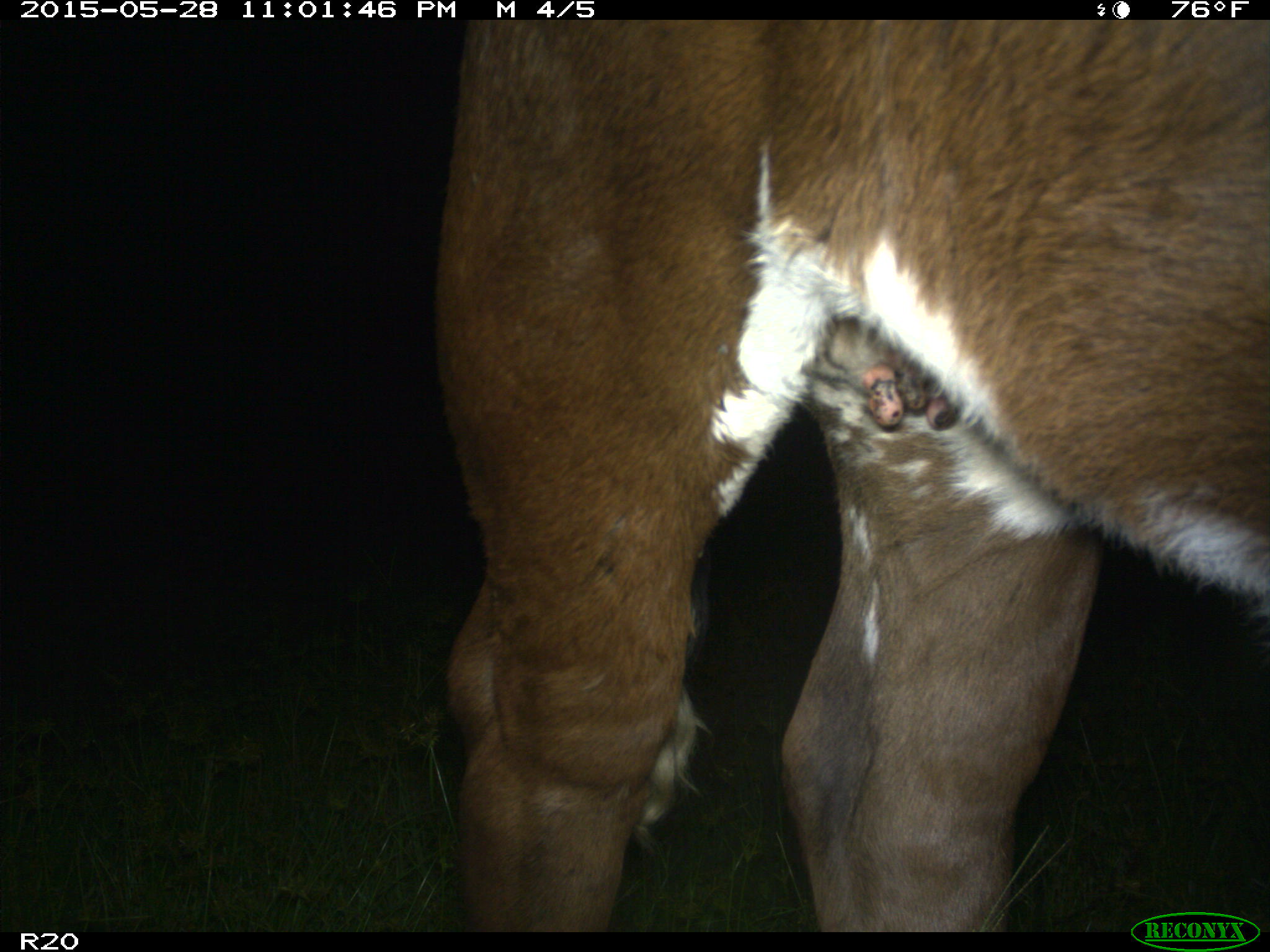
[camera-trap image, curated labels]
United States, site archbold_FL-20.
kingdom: Animalia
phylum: Chordata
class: Mammalia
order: Artiodactyla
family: Bovidae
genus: Bos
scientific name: Bos taurus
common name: domestic cow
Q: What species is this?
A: Bos taurus (domestic cow).